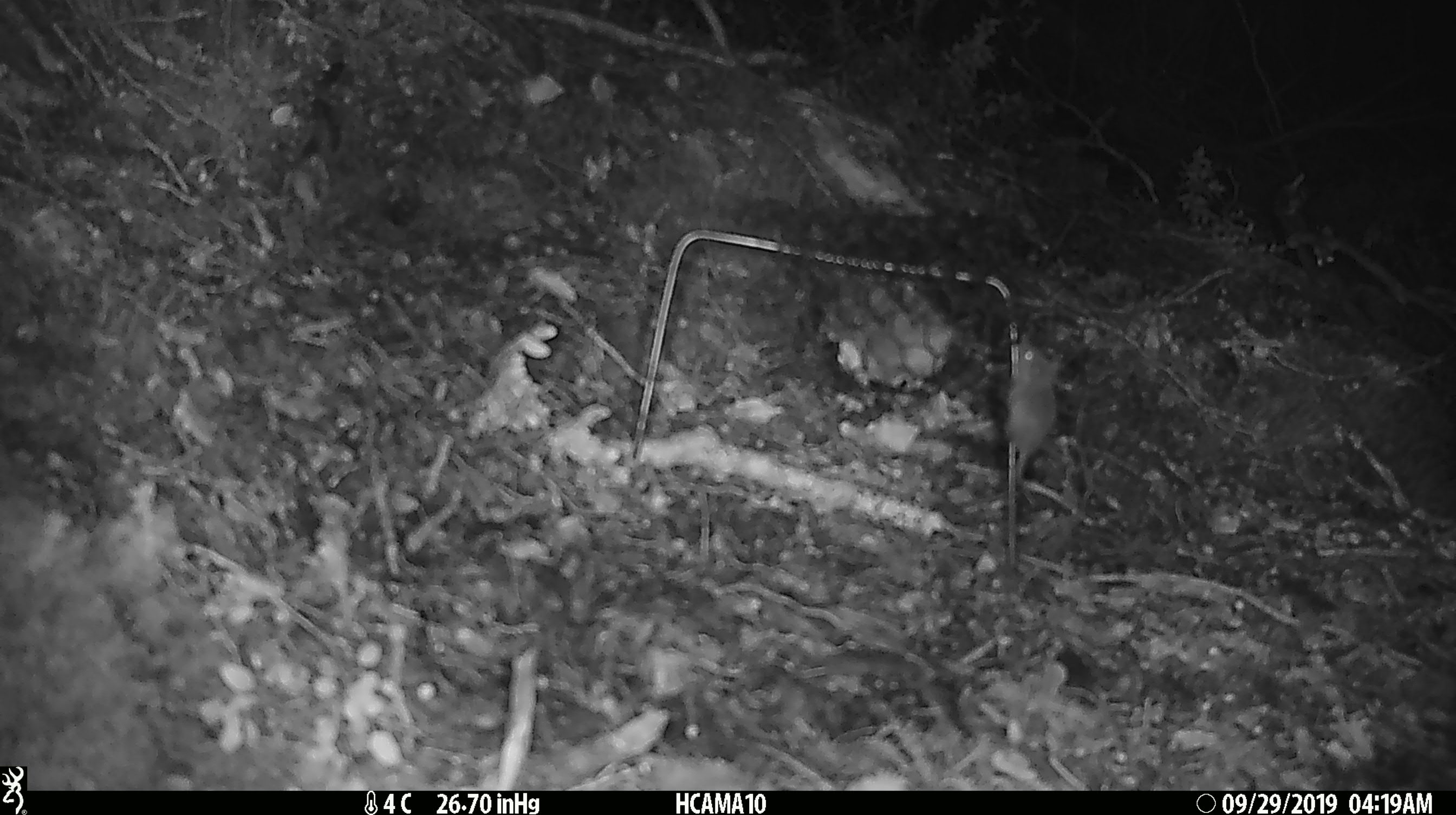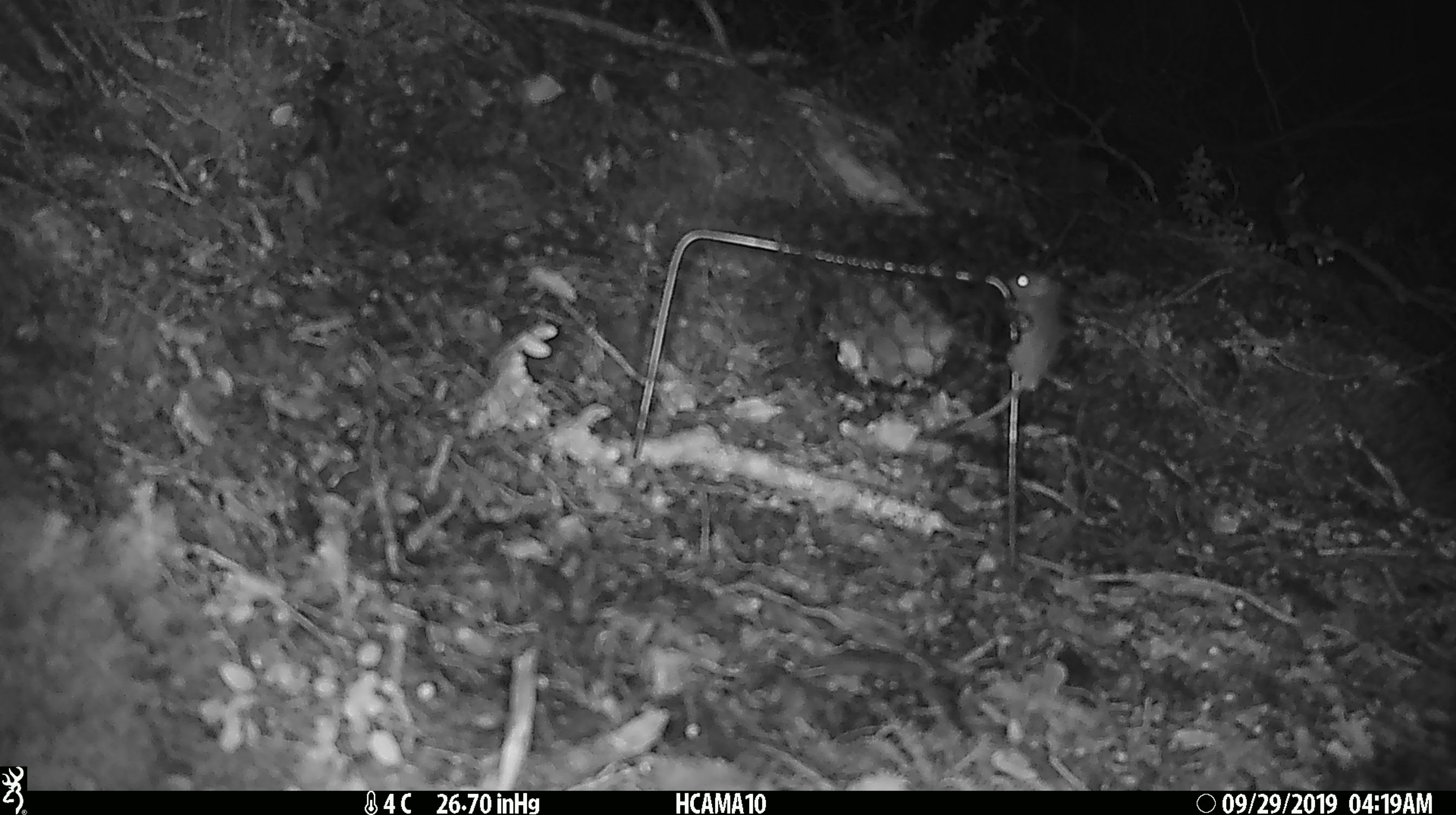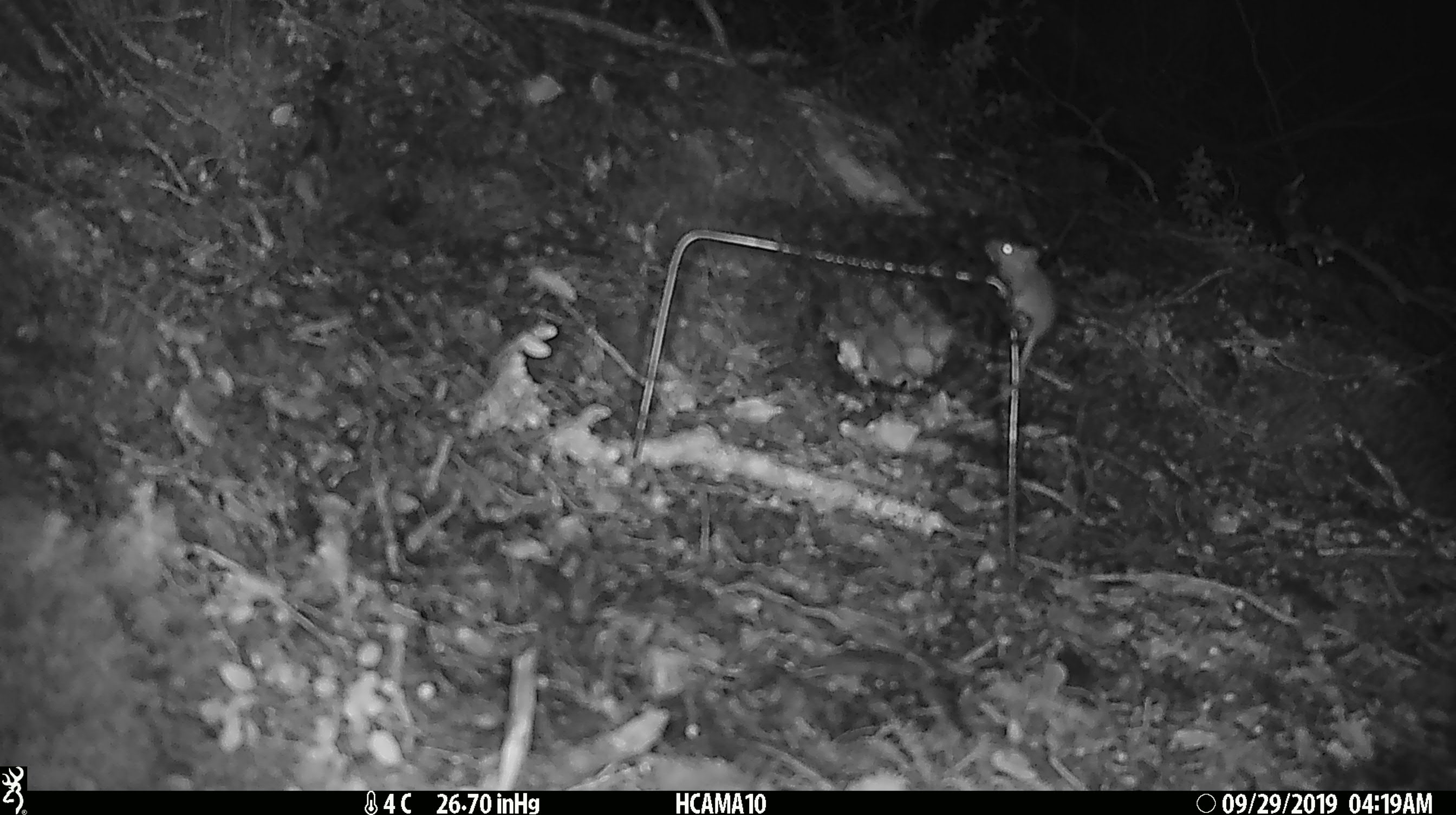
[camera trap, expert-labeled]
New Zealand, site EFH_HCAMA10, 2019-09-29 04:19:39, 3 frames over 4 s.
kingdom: Animalia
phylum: Chordata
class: Mammalia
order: Rodentia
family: Muridae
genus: Mus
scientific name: Mus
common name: mouse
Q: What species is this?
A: Mouse (Mus).